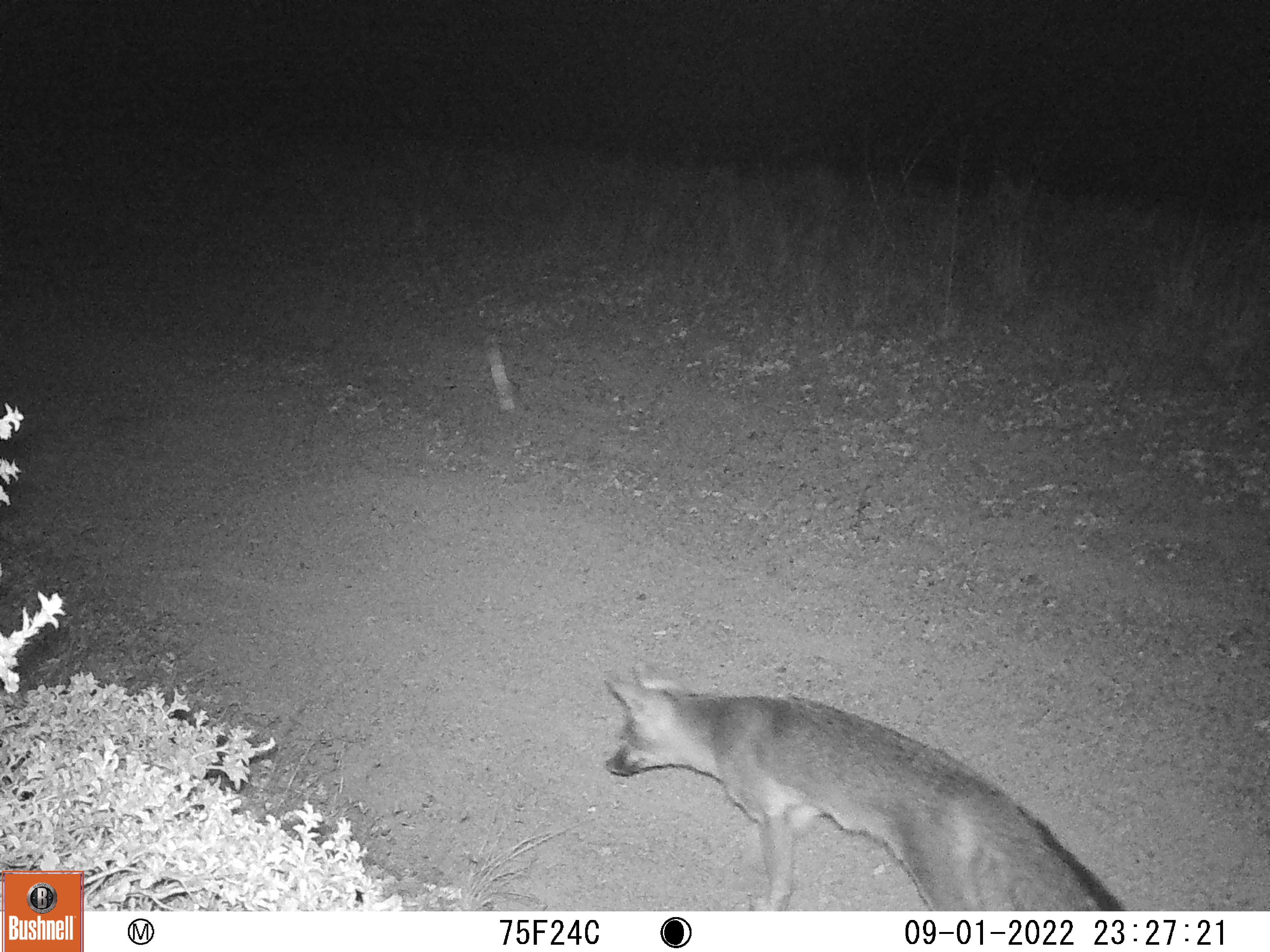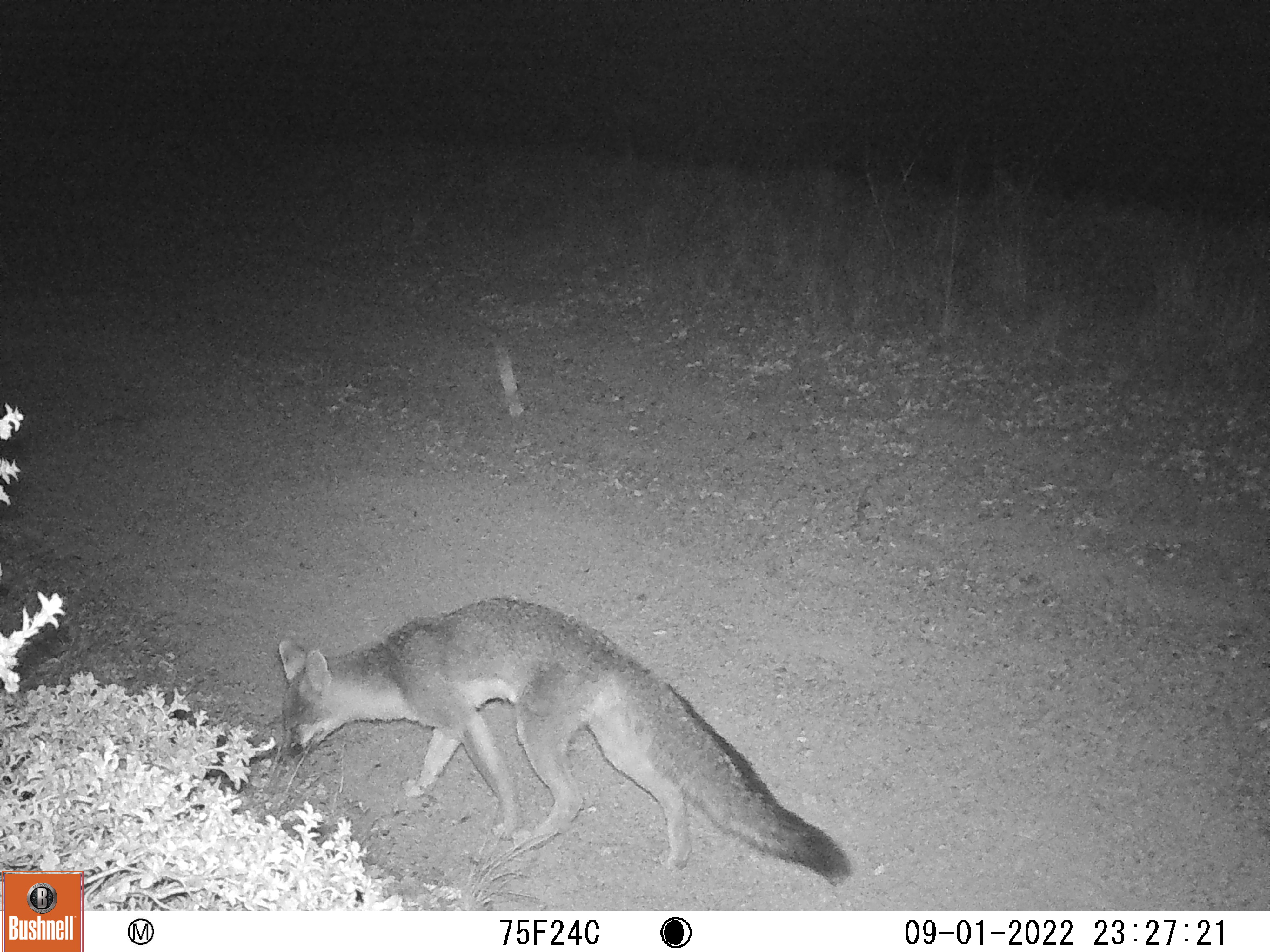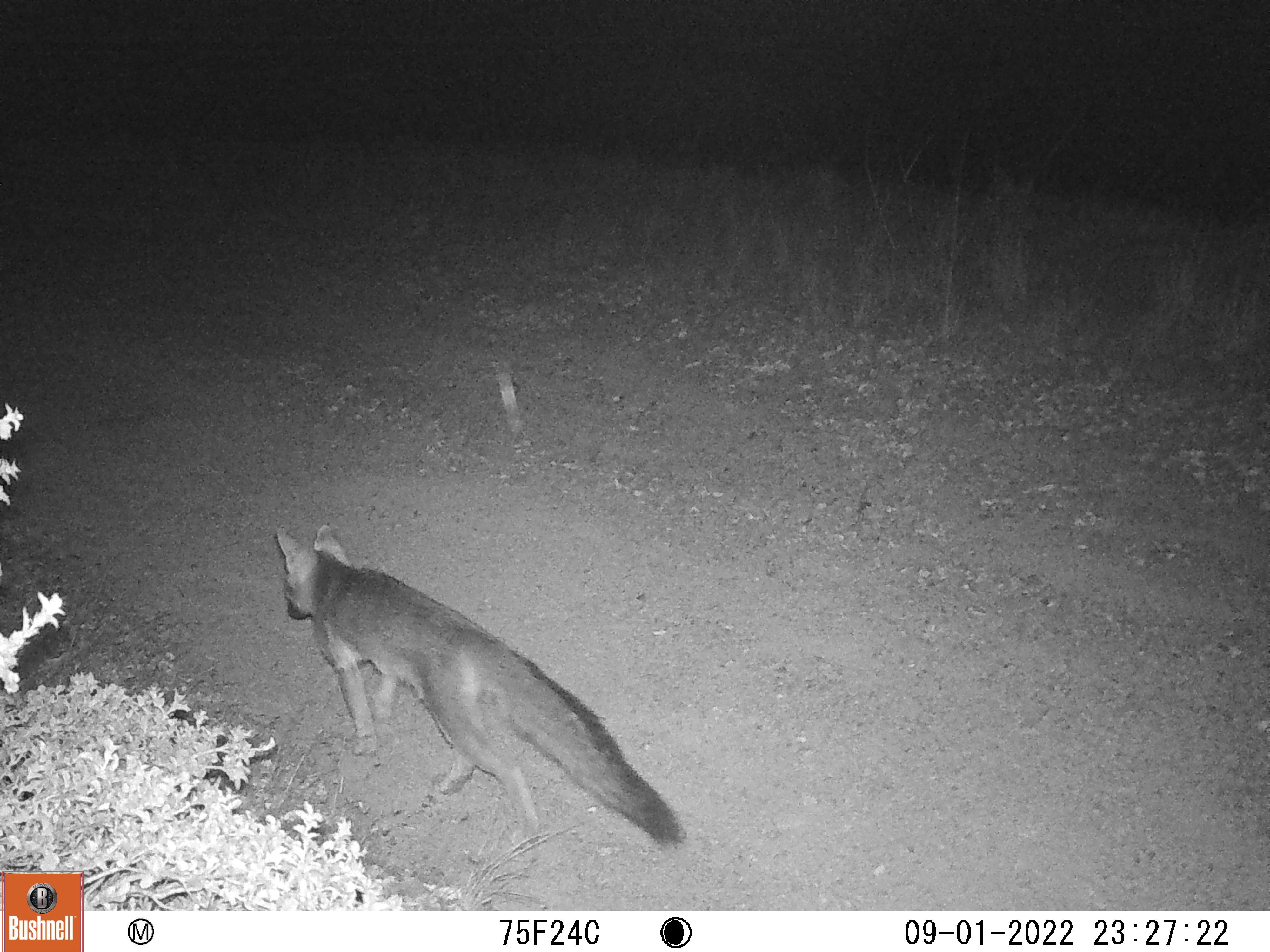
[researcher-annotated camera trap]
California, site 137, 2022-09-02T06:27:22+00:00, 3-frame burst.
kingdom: Animalia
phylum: Chordata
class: Mammalia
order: Carnivora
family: Canidae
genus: Urocyon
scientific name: Urocyon cinereoargenteus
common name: gray fox